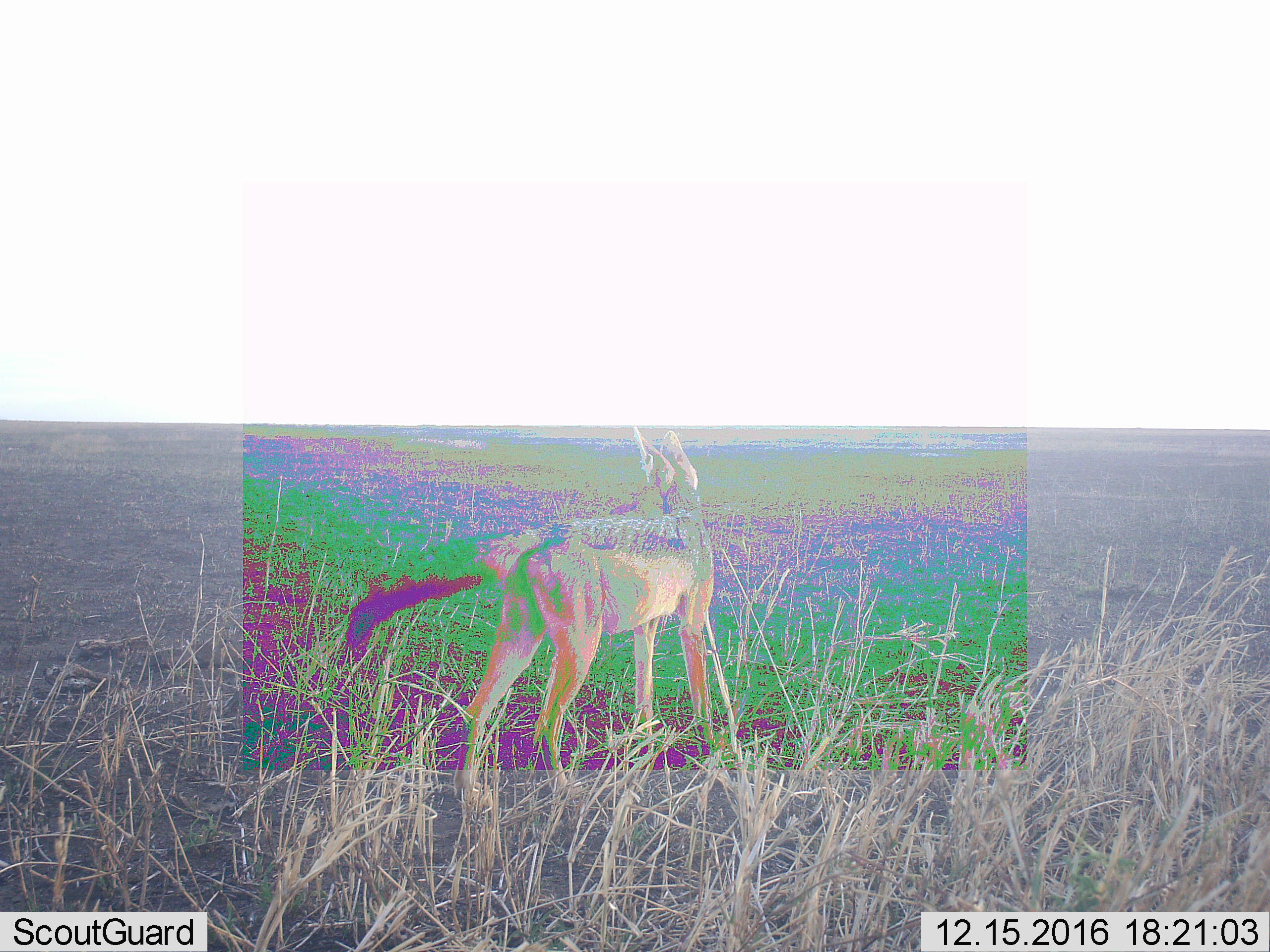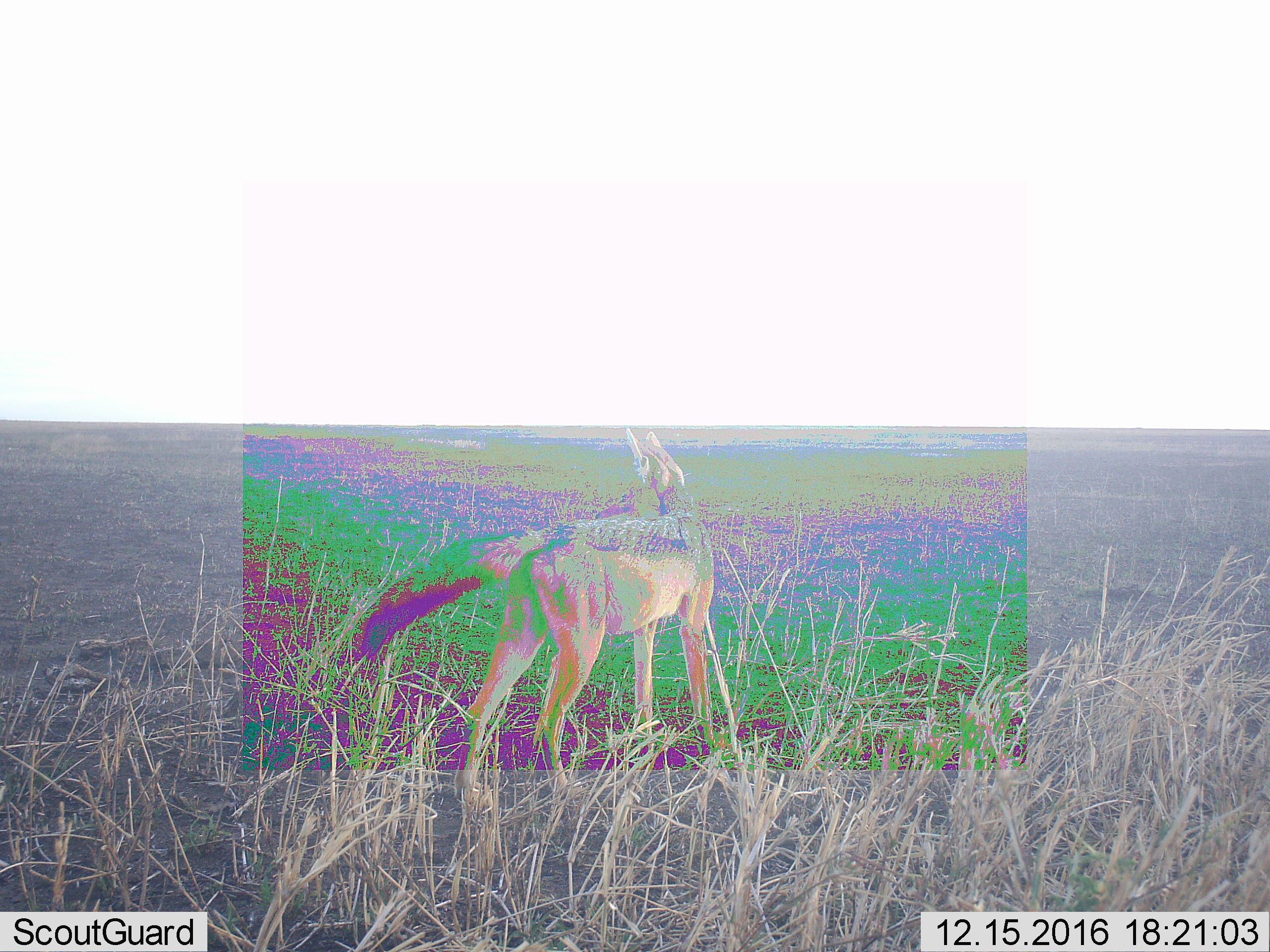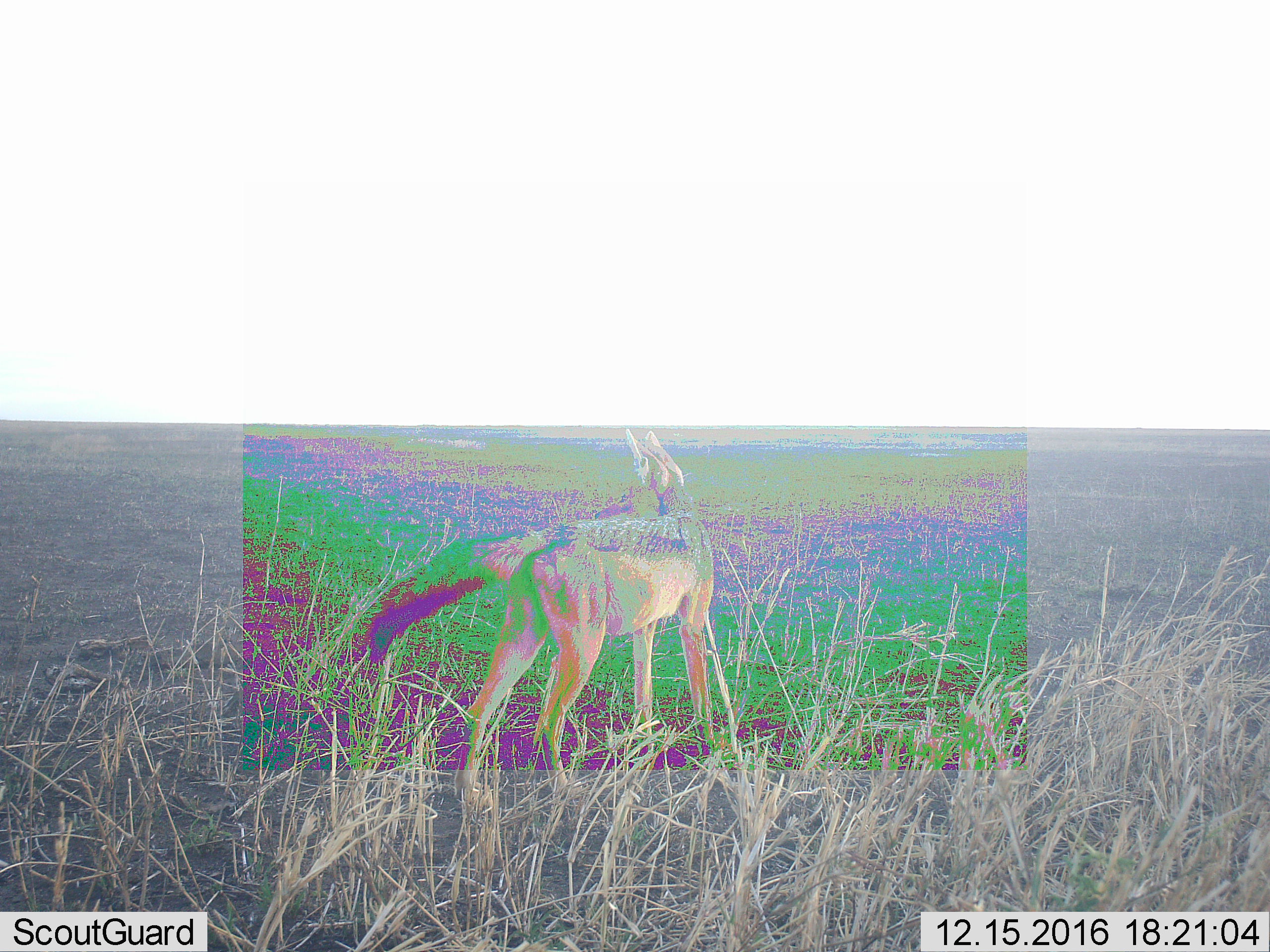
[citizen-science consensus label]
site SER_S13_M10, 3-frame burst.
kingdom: Animalia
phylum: Chordata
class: Mammalia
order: Carnivora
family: Canidae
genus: Lupulella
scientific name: Lupulella mesomelas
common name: black-backed jackal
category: jackalblackbacked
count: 1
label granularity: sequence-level